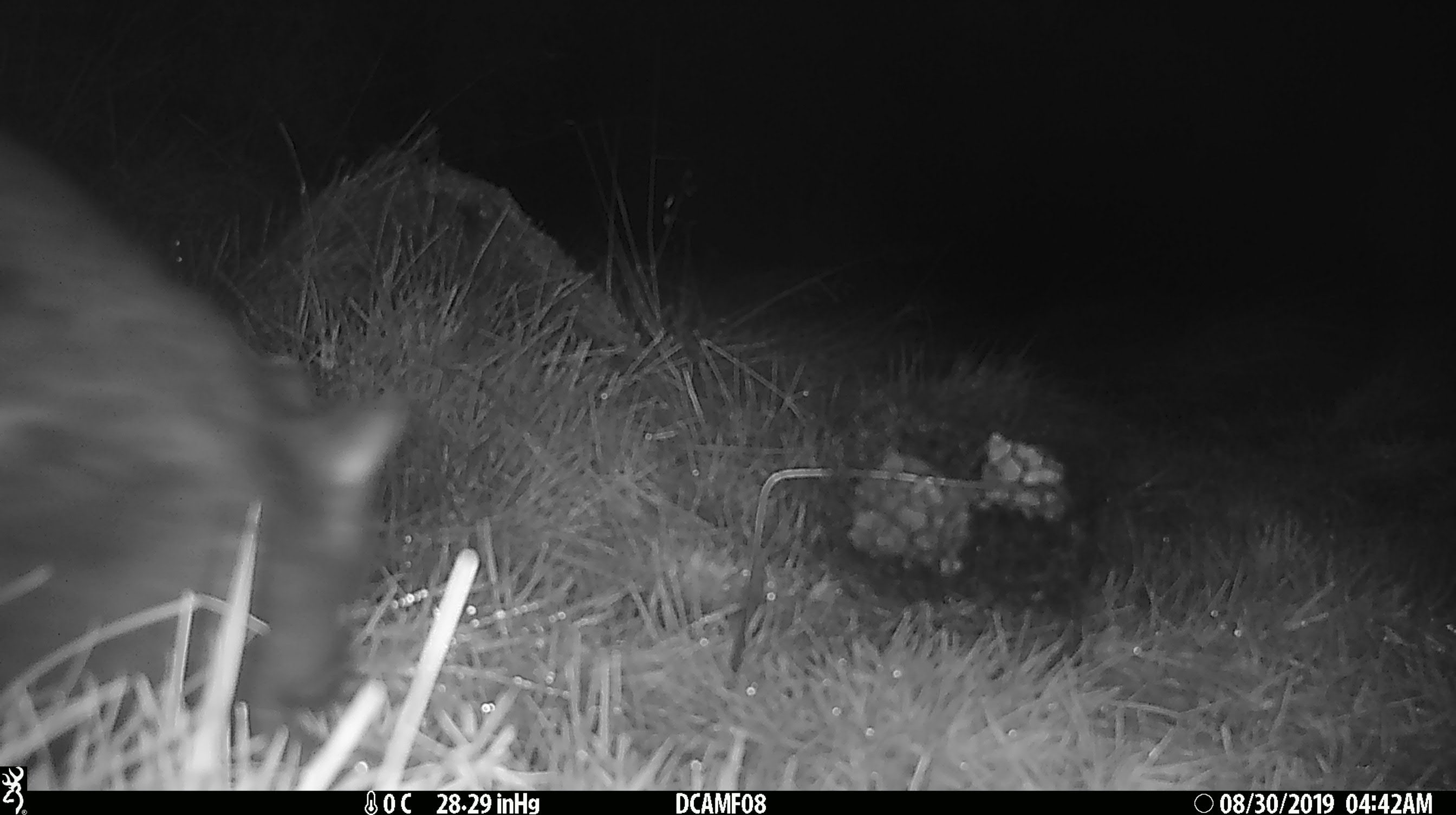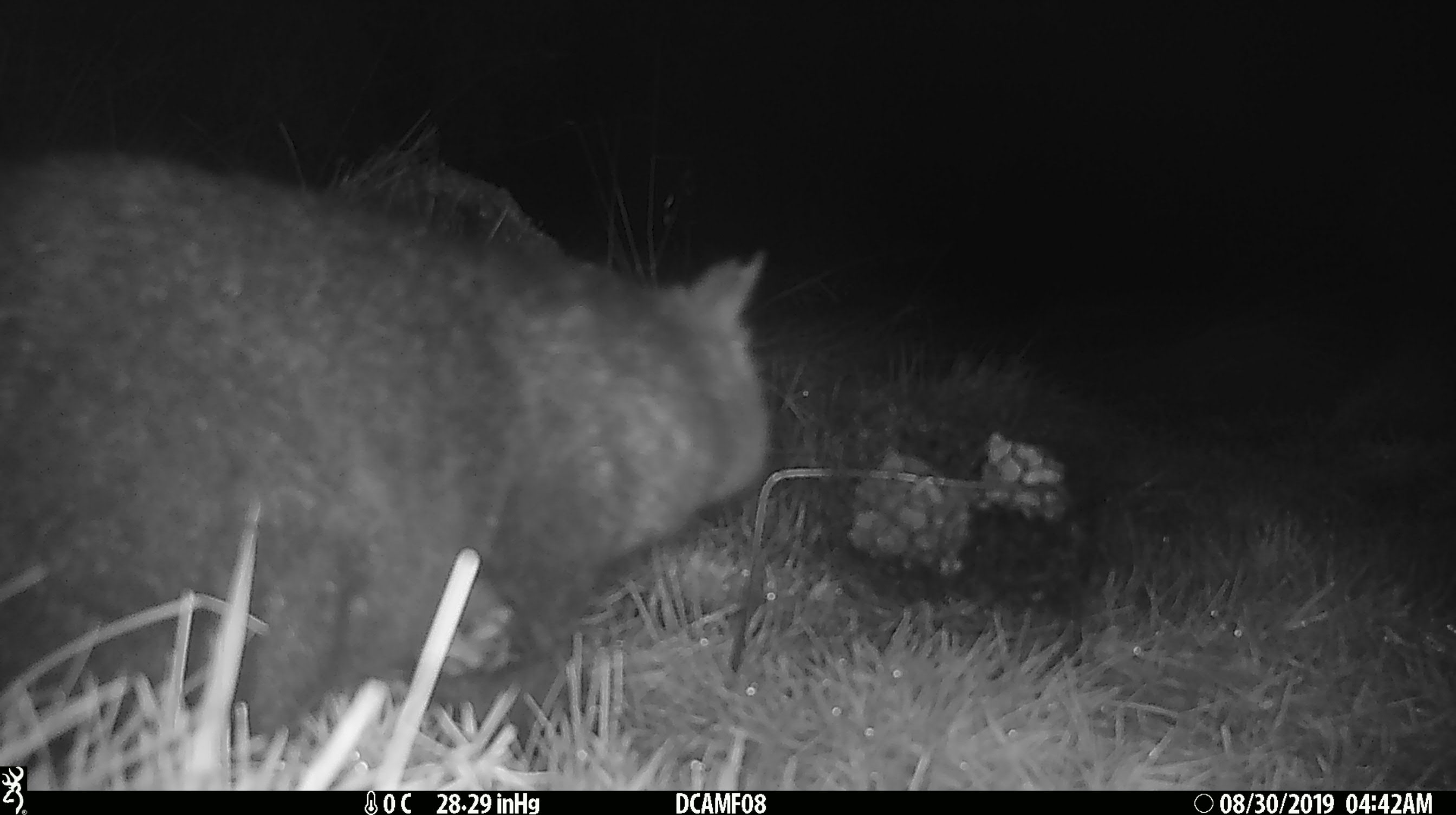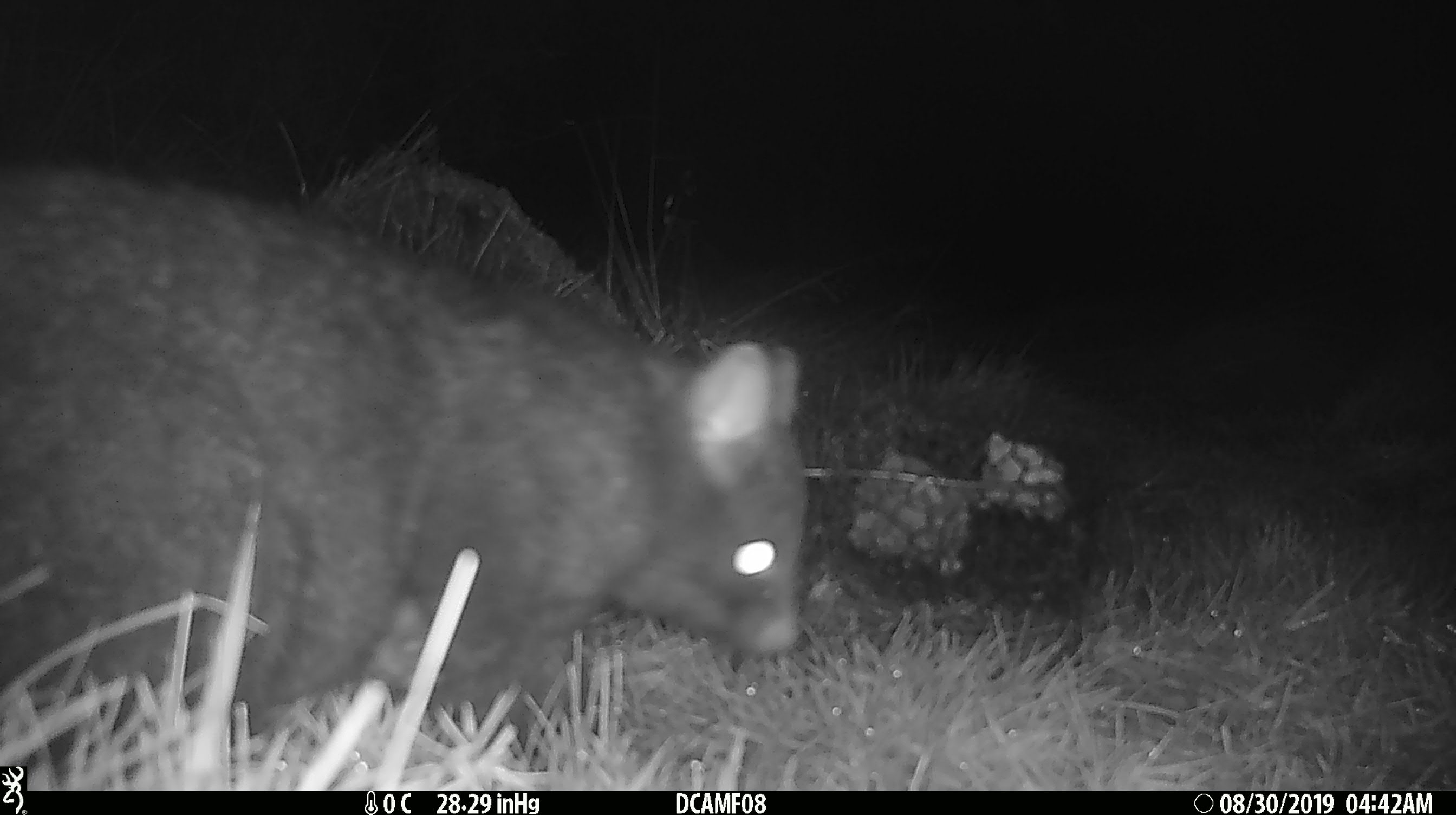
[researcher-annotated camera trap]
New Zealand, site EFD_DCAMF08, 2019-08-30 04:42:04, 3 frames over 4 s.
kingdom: Animalia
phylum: Chordata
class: Mammalia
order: Diprotodontia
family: Phalangeridae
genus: Trichosurus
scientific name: Trichosurus vulpecula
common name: common brushtail possum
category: possum